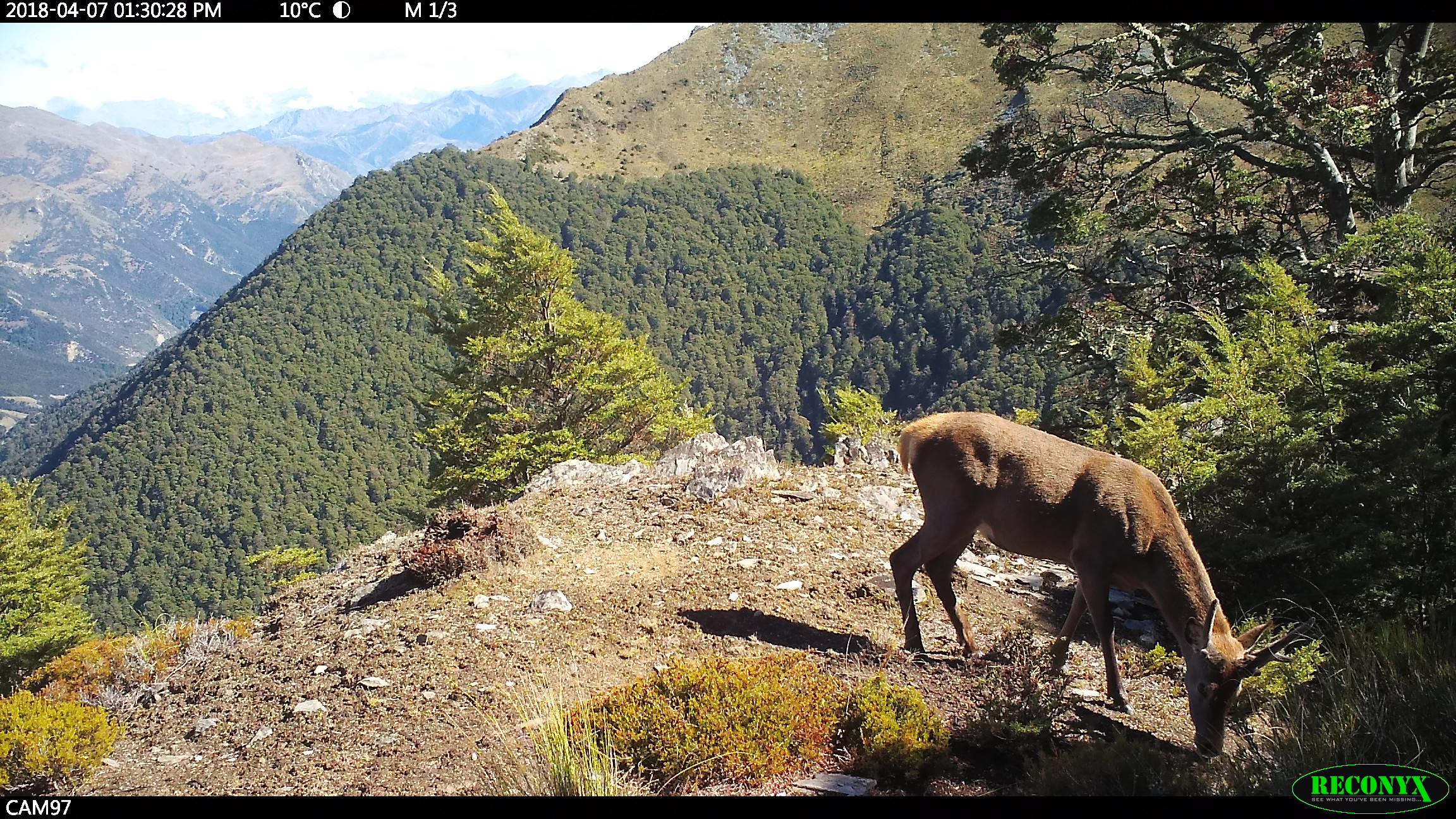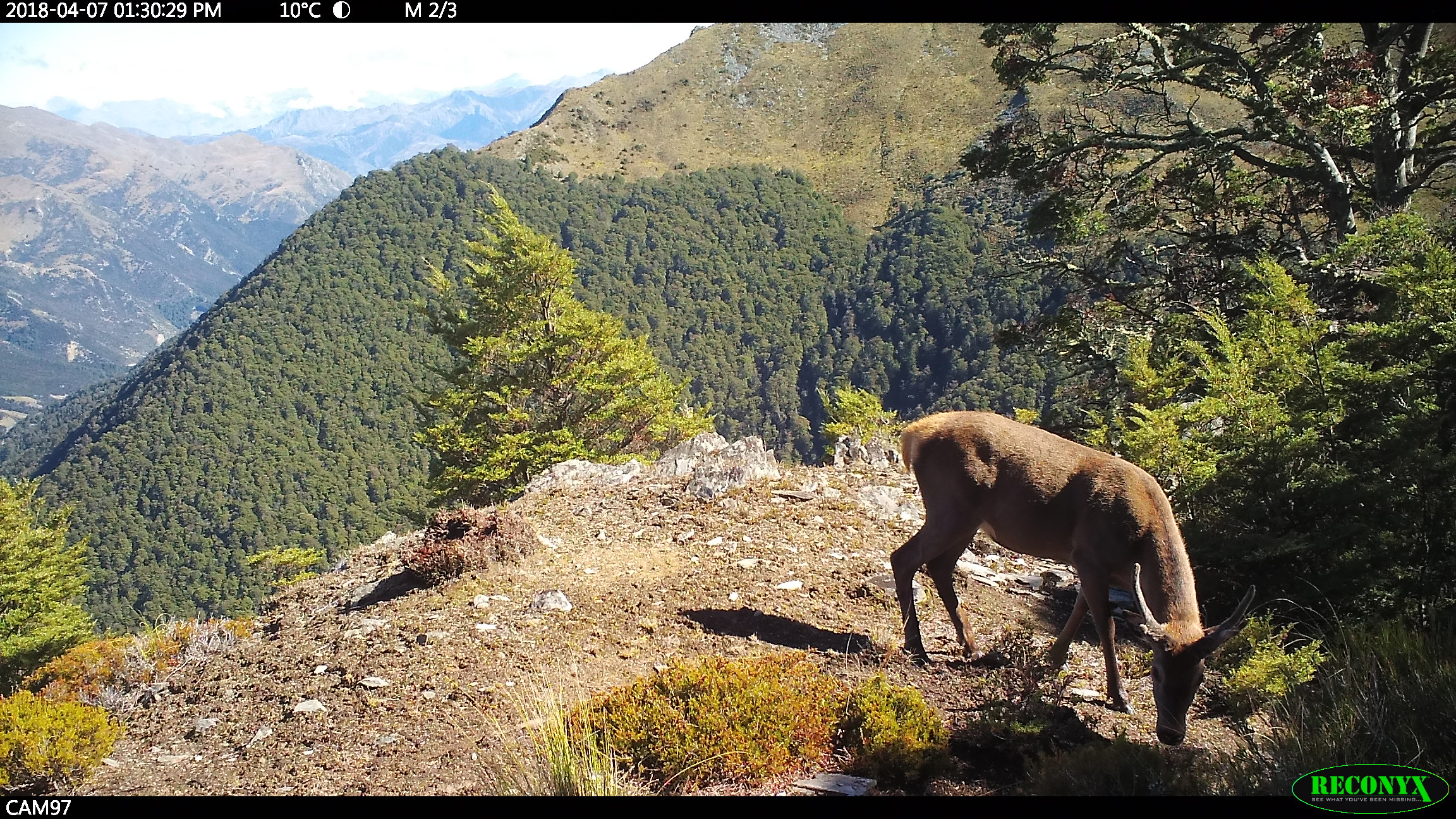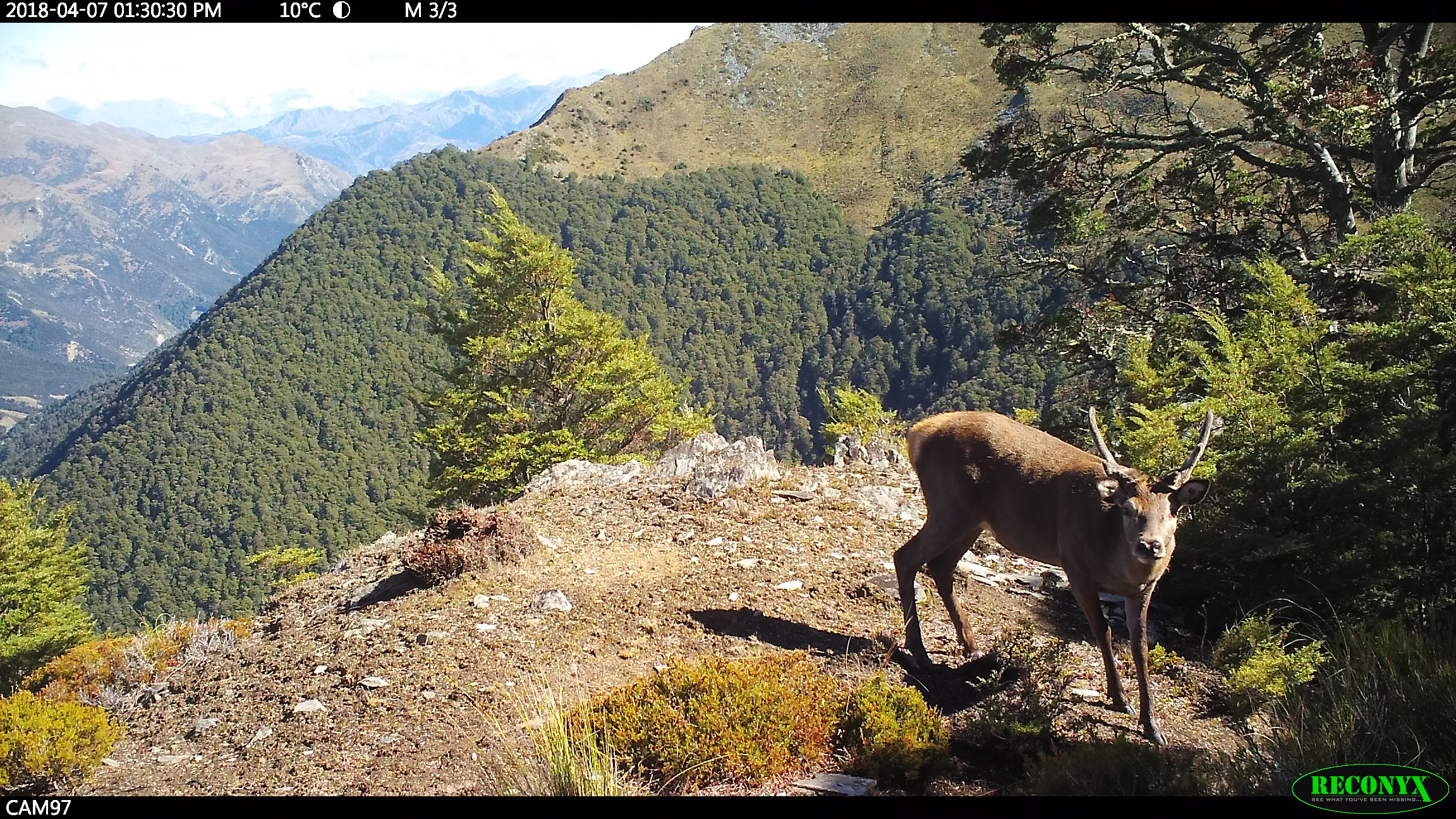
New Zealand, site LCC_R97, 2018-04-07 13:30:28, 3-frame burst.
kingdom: Animalia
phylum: Chordata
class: Mammalia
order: Artiodactyla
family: Cervidae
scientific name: Cervidae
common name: deer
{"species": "deer (Cervidae)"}